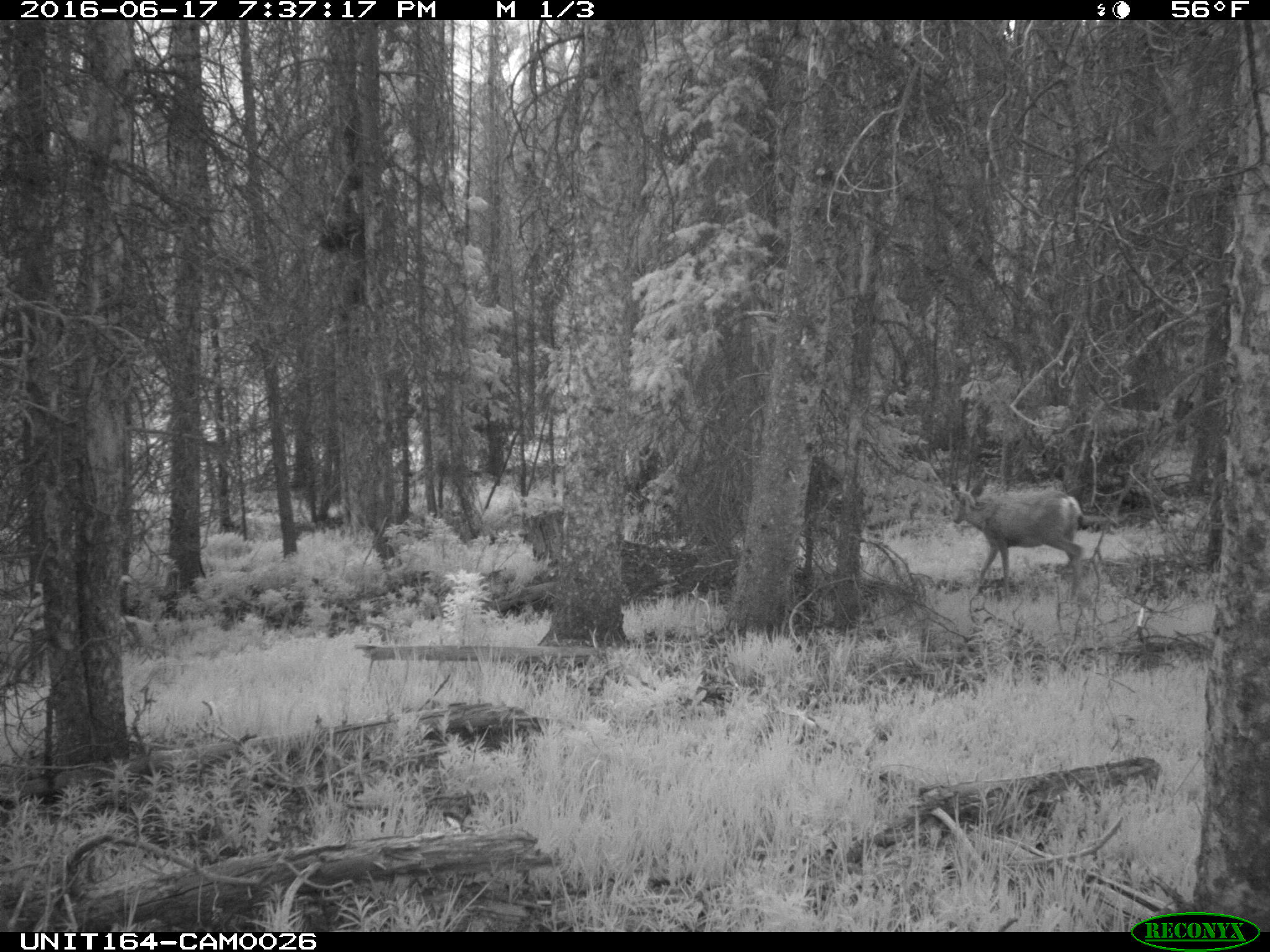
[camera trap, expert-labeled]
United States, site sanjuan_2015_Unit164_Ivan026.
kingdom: Animalia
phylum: Chordata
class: Mammalia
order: Artiodactyla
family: Cervidae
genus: Odocoileus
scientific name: Odocoileus hemionus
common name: mule deer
Odocoileus hemionus (mule deer).